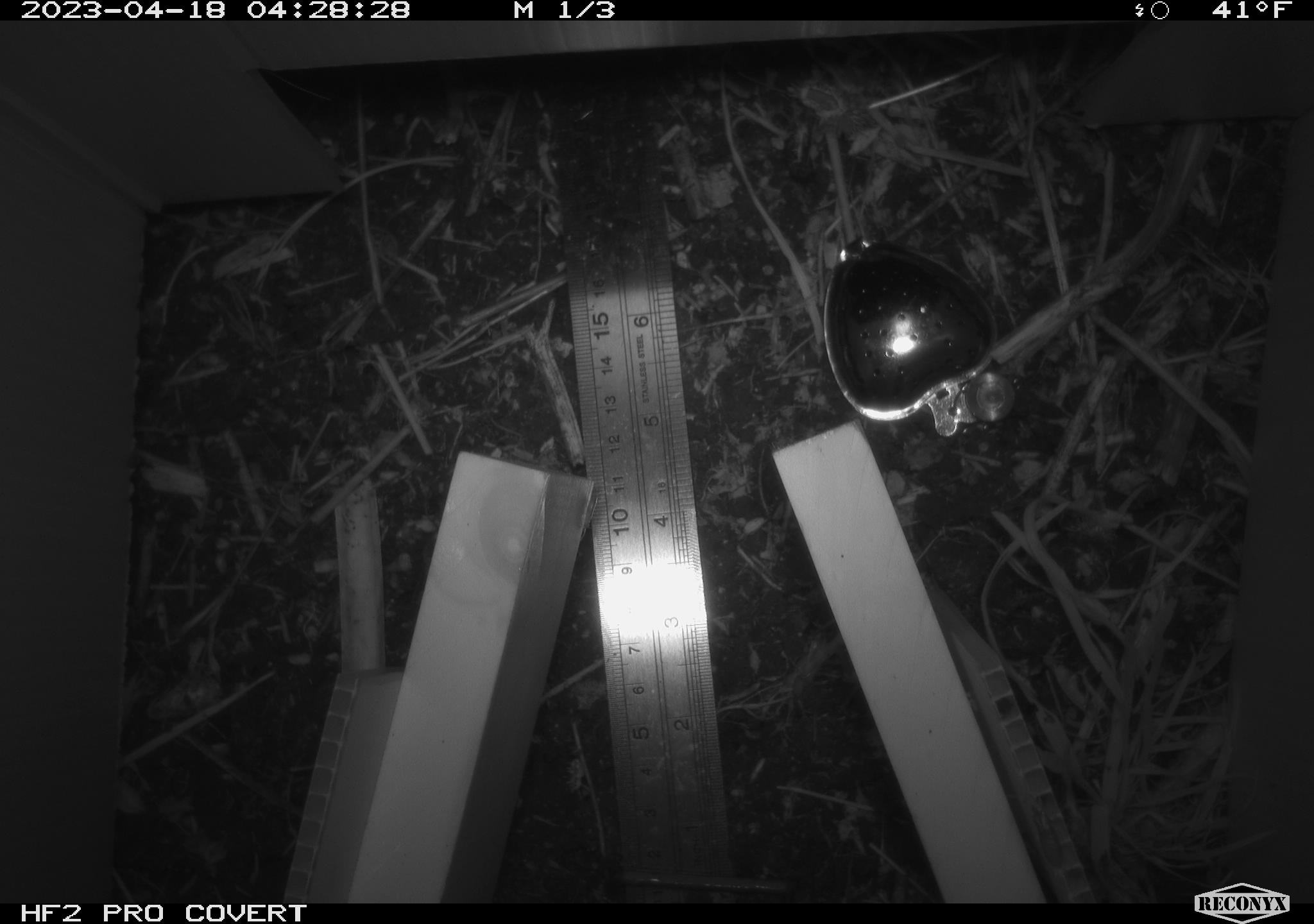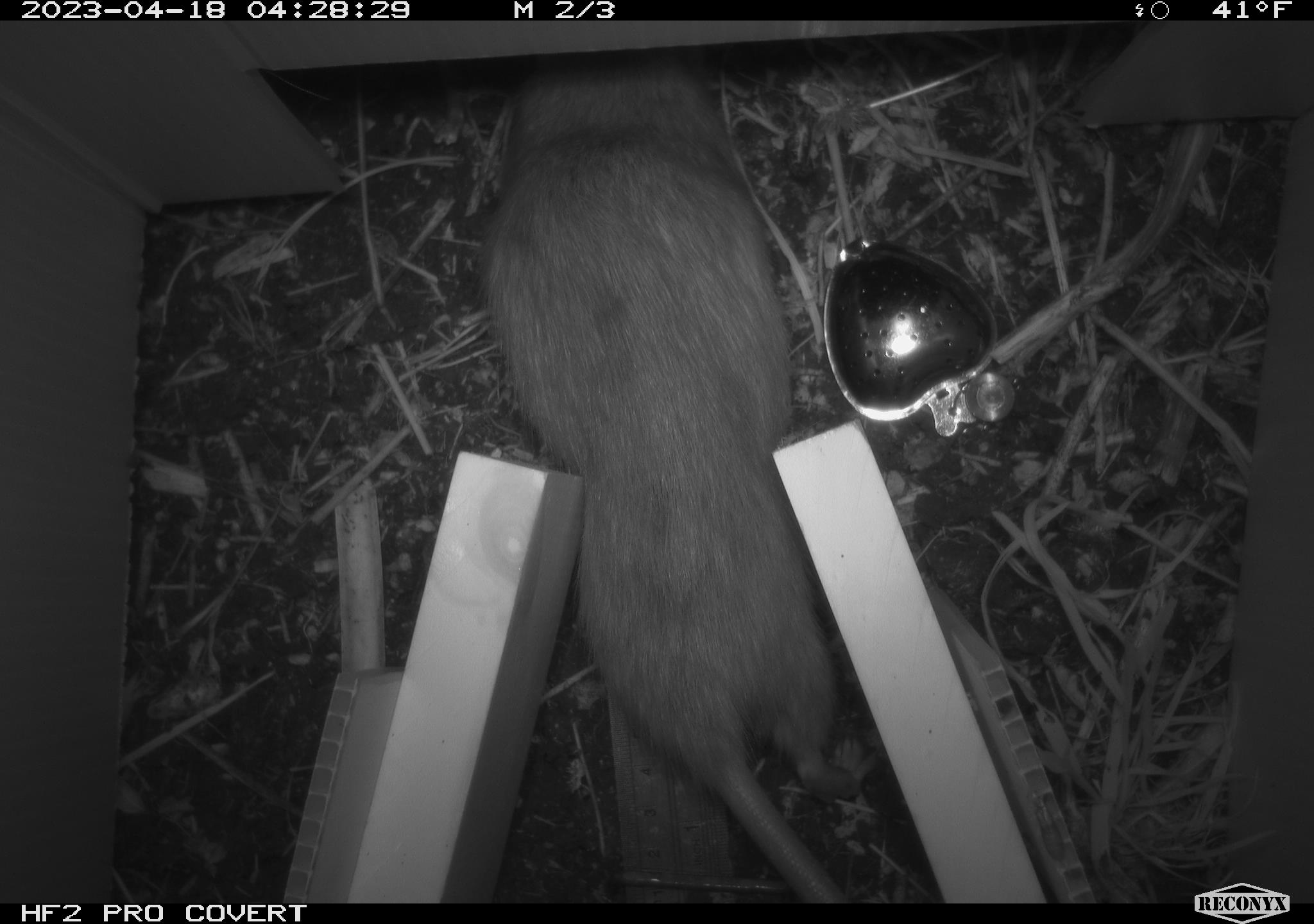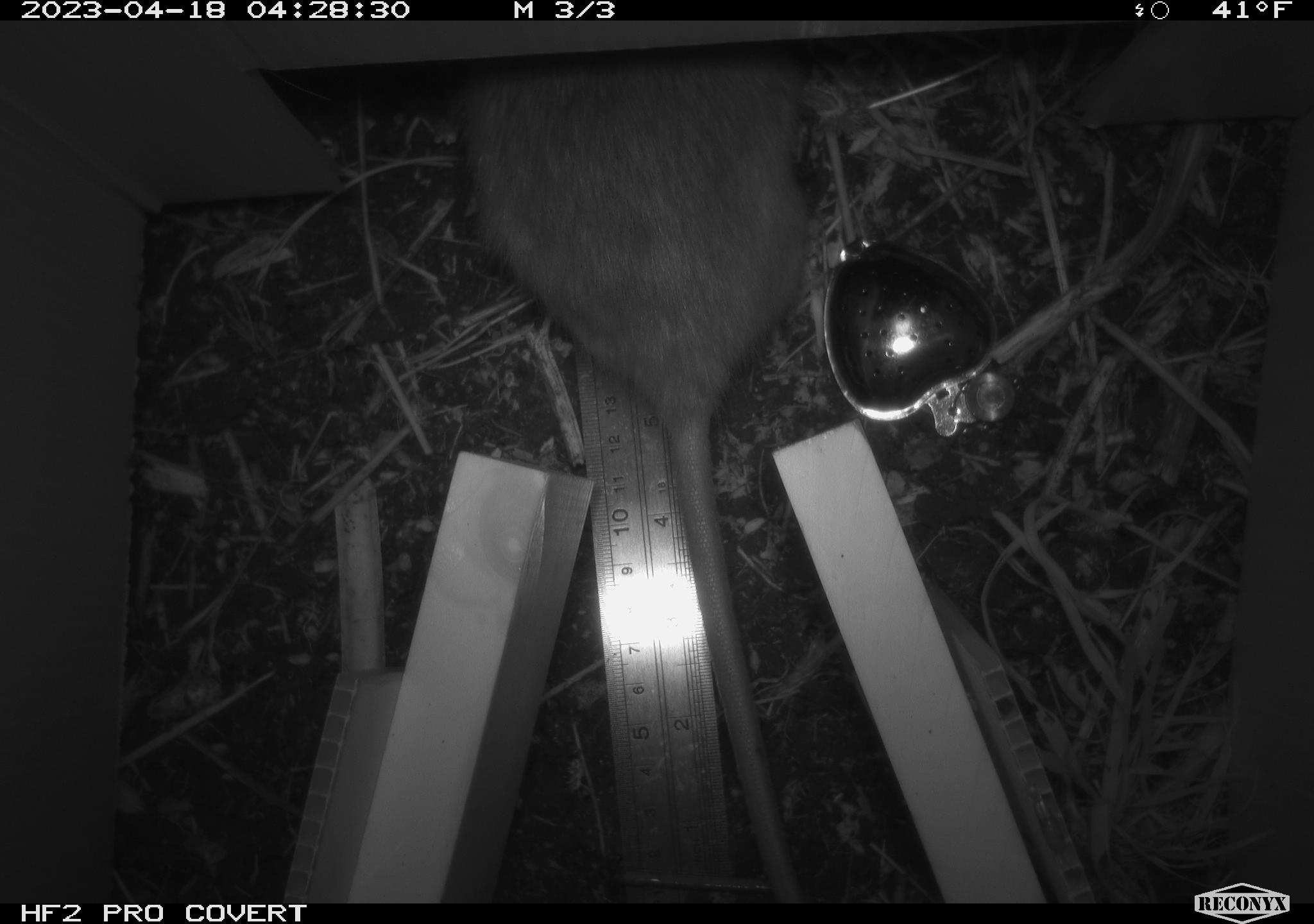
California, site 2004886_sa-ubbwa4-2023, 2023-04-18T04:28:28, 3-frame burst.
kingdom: Animalia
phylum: Chordata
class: Mammalia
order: Rodentia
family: Muridae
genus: Rattus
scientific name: Rattus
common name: rat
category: rattus species